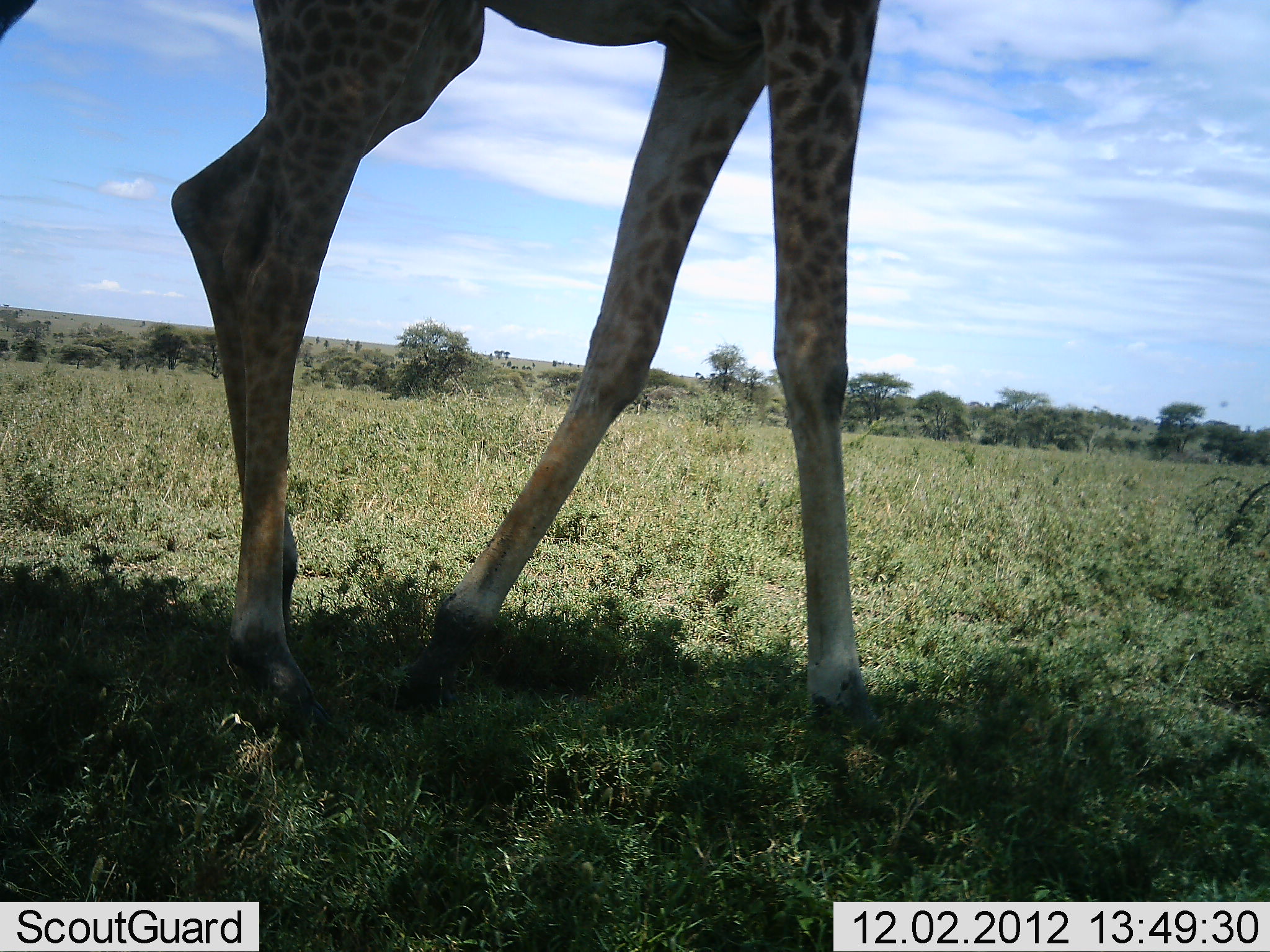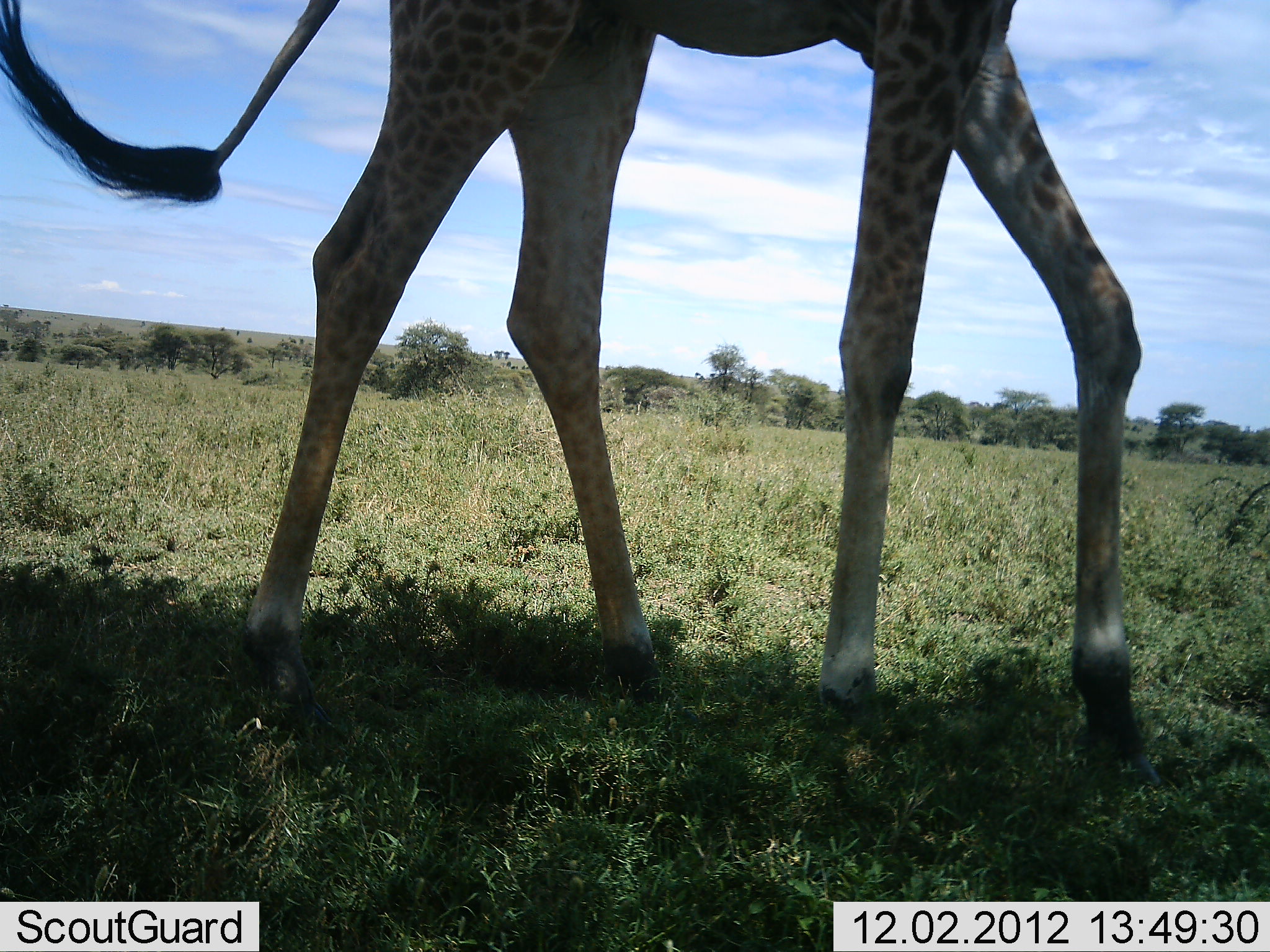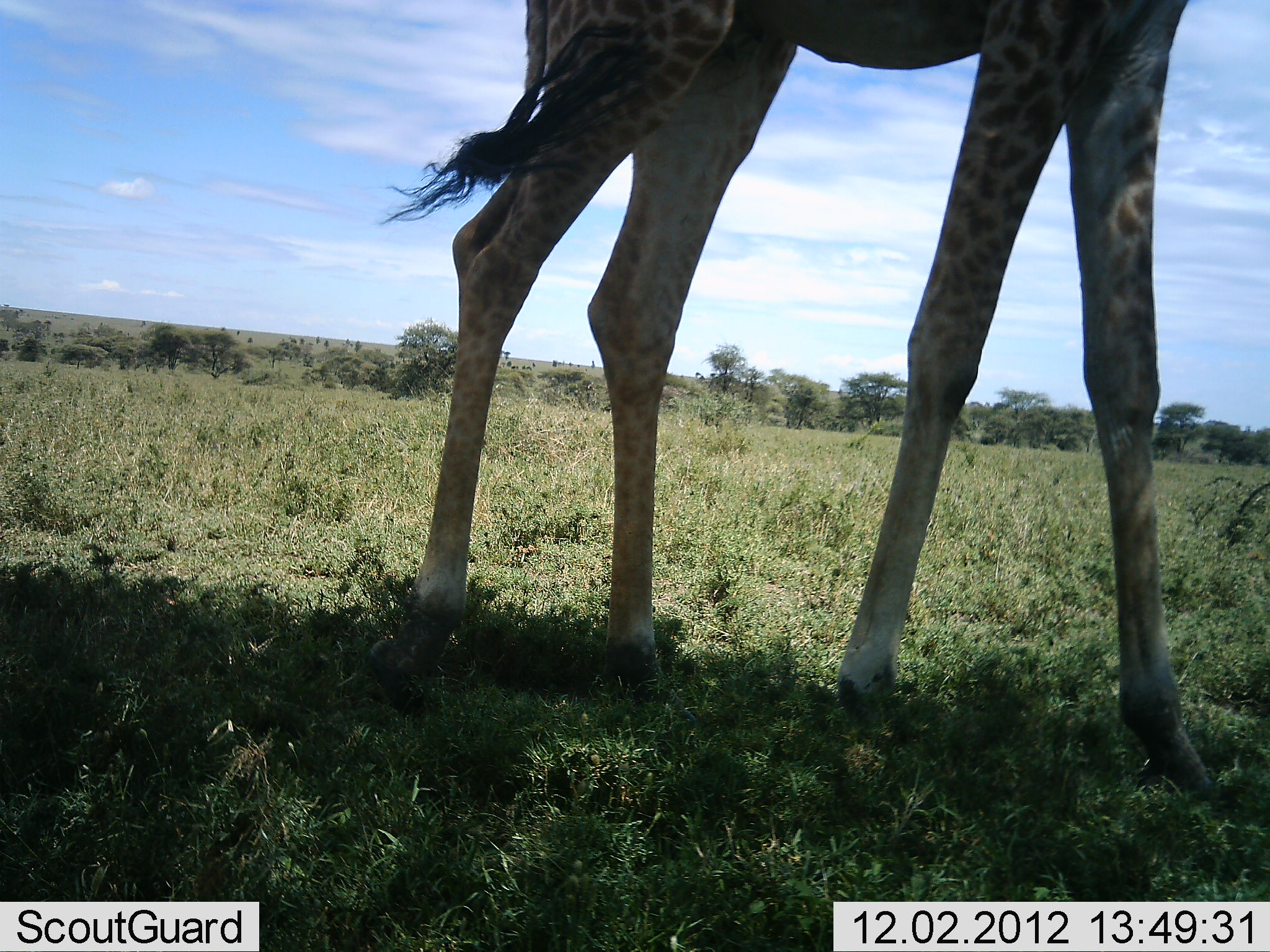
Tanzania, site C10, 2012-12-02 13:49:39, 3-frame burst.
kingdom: Animalia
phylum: Chordata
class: Mammalia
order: Artiodactyla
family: Giraffidae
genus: Giraffa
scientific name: Giraffa camelopardalis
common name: giraffe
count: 1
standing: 10%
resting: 0%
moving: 90%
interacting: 0%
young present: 0%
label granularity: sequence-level